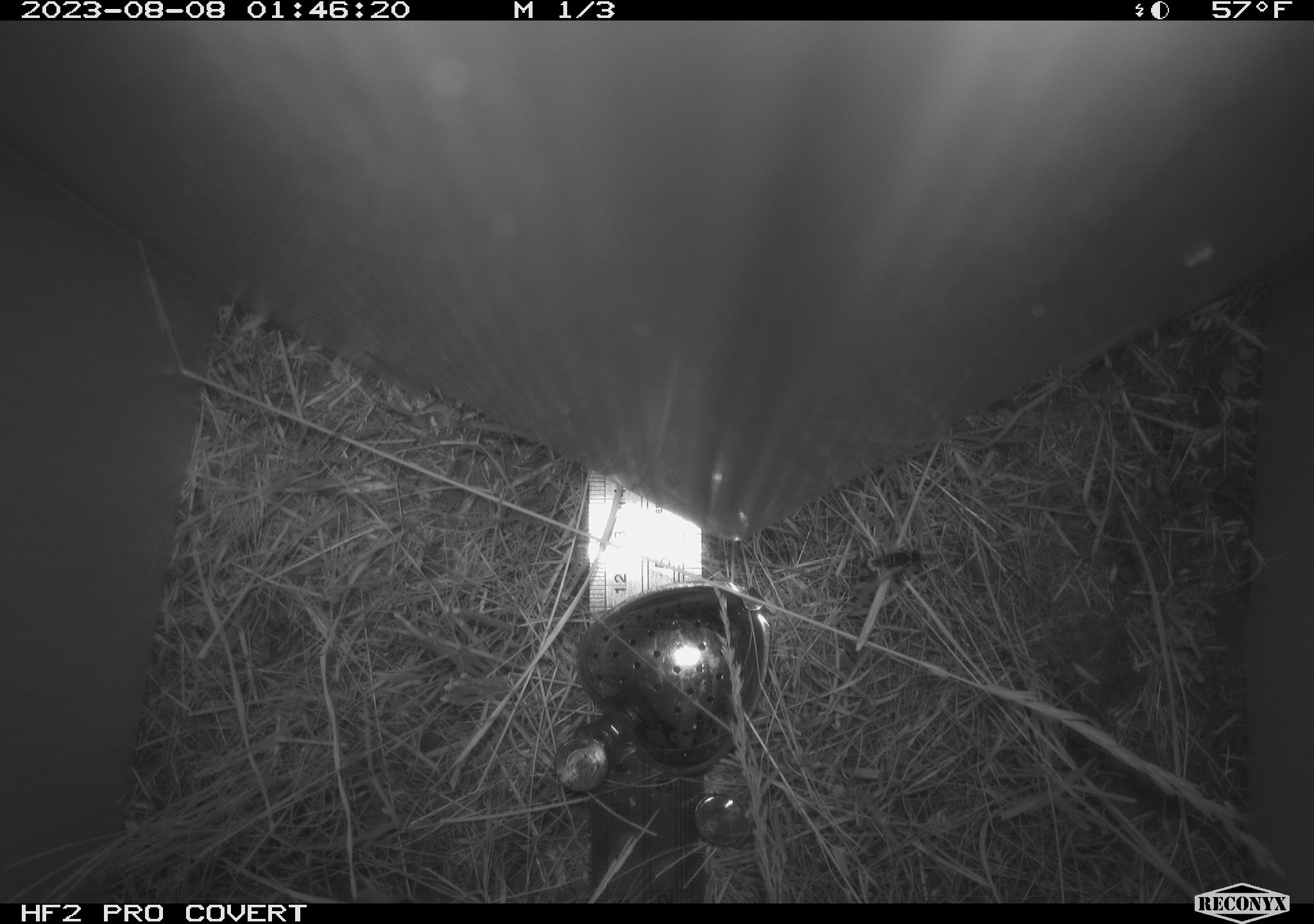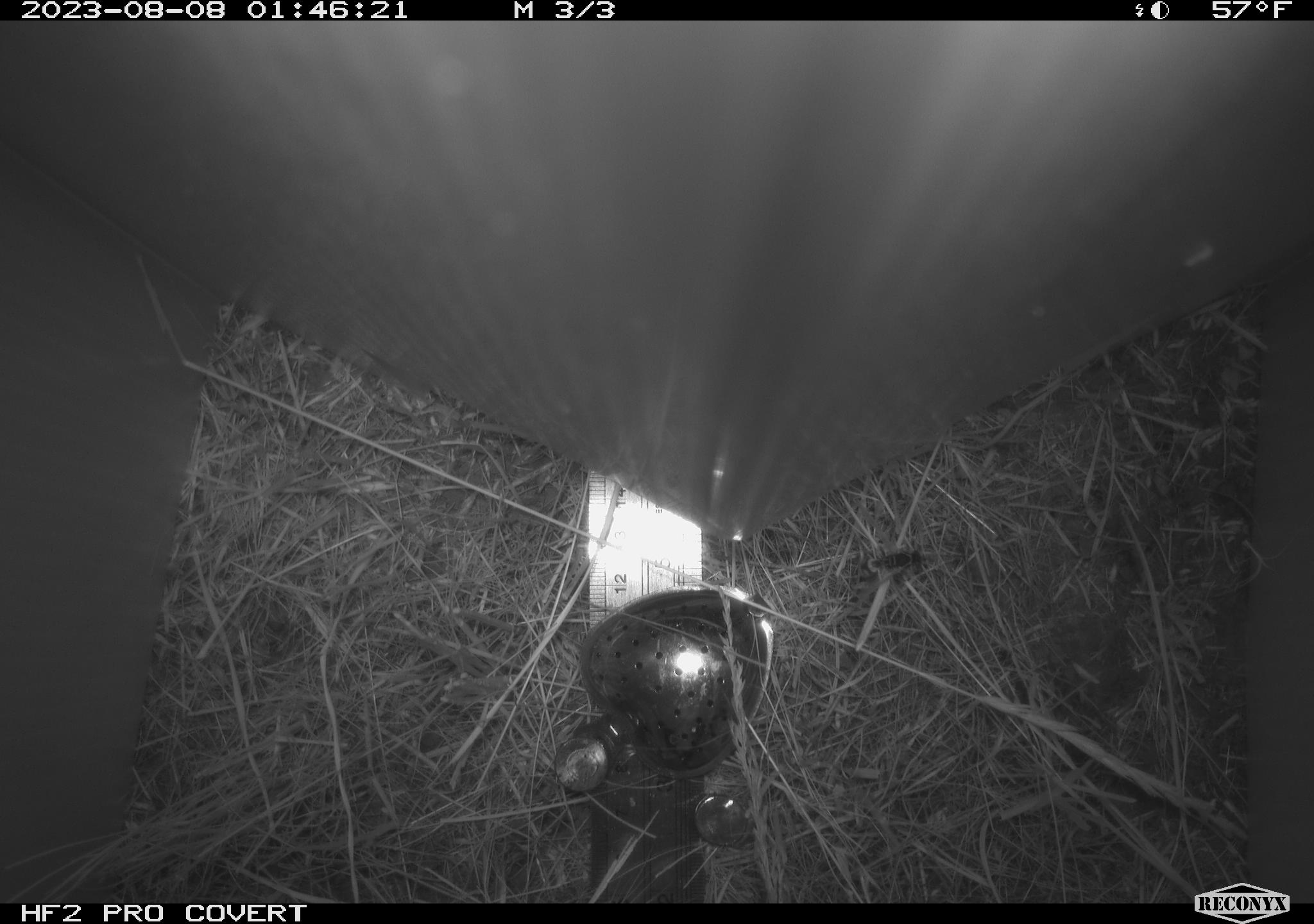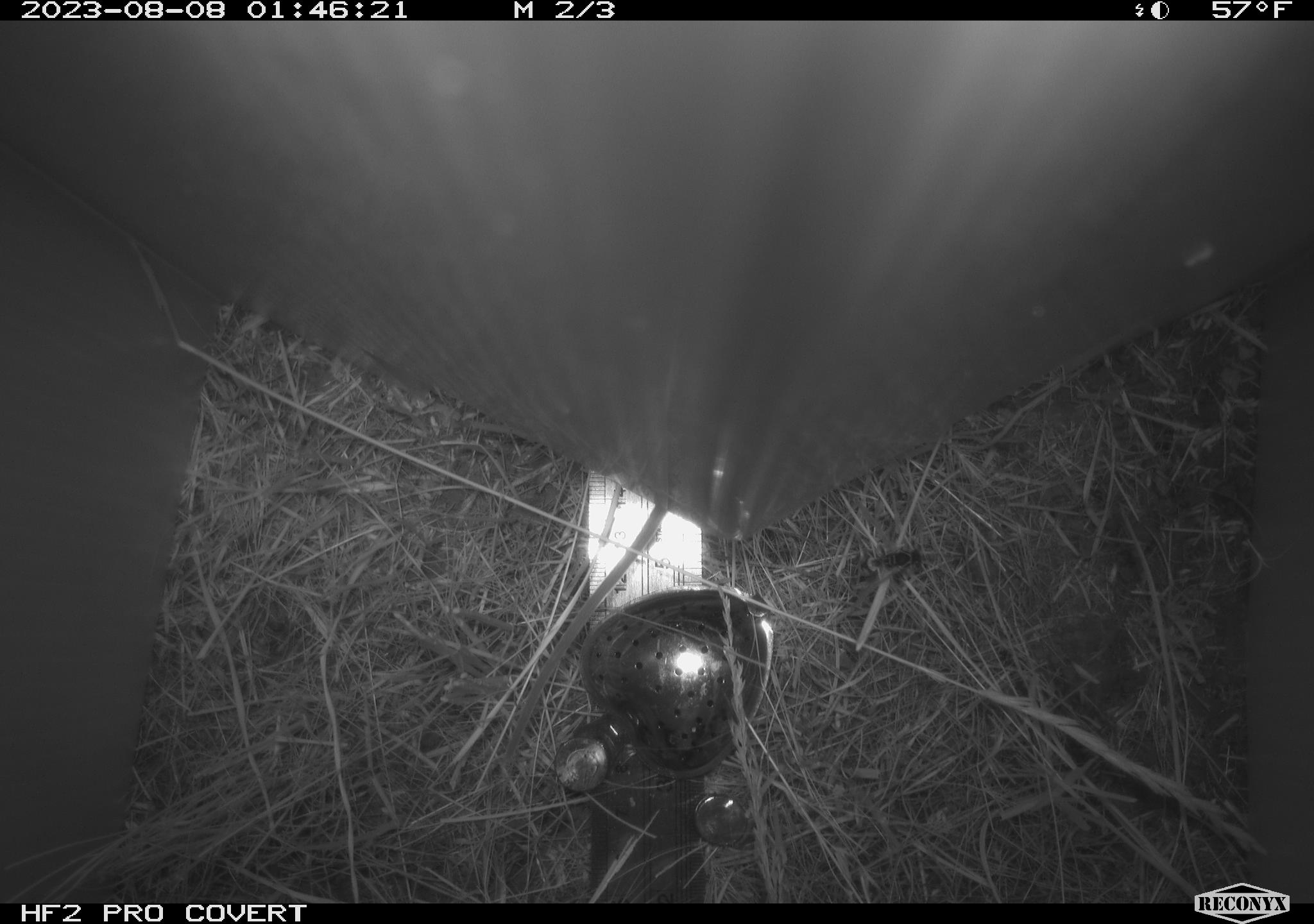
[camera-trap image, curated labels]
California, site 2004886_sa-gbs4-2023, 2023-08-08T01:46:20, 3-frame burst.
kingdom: Animalia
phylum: Arthropoda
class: Insecta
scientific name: Insecta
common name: insect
Insect (Insecta).